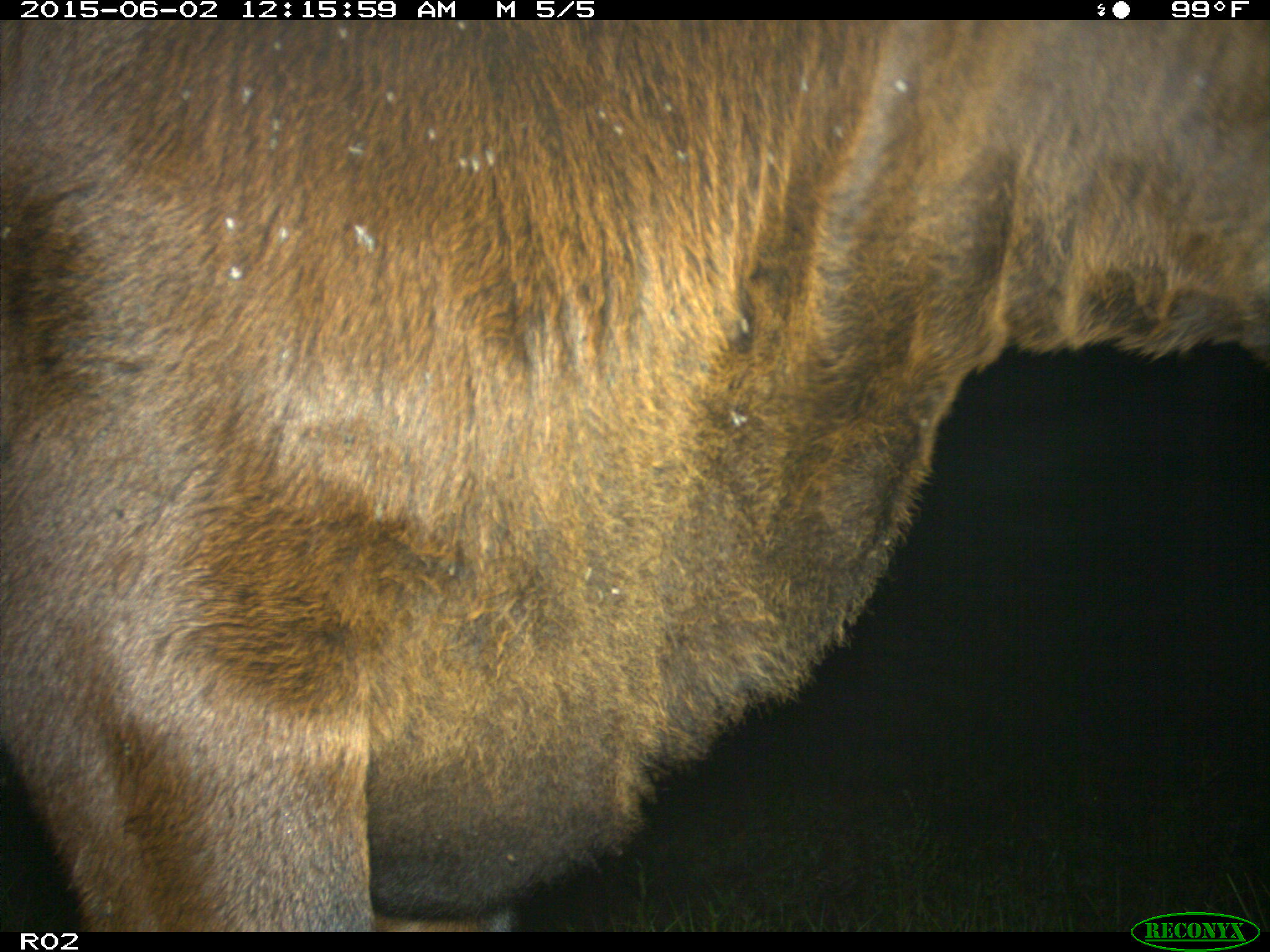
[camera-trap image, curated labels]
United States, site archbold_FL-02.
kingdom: Animalia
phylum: Chordata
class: Mammalia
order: Artiodactyla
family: Bovidae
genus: Bos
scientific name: Bos taurus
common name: domestic cow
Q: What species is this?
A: Bos taurus (domestic cow).